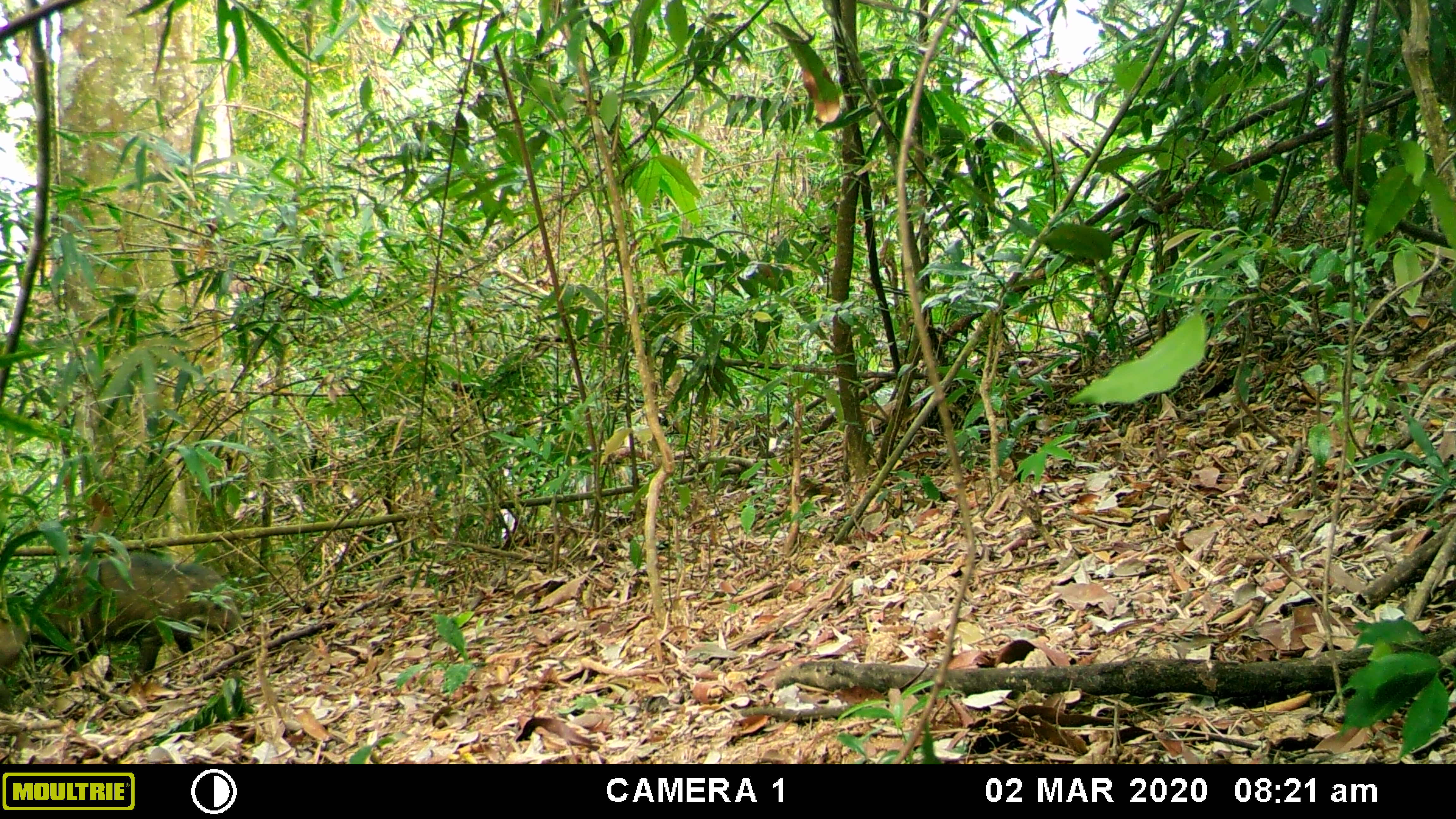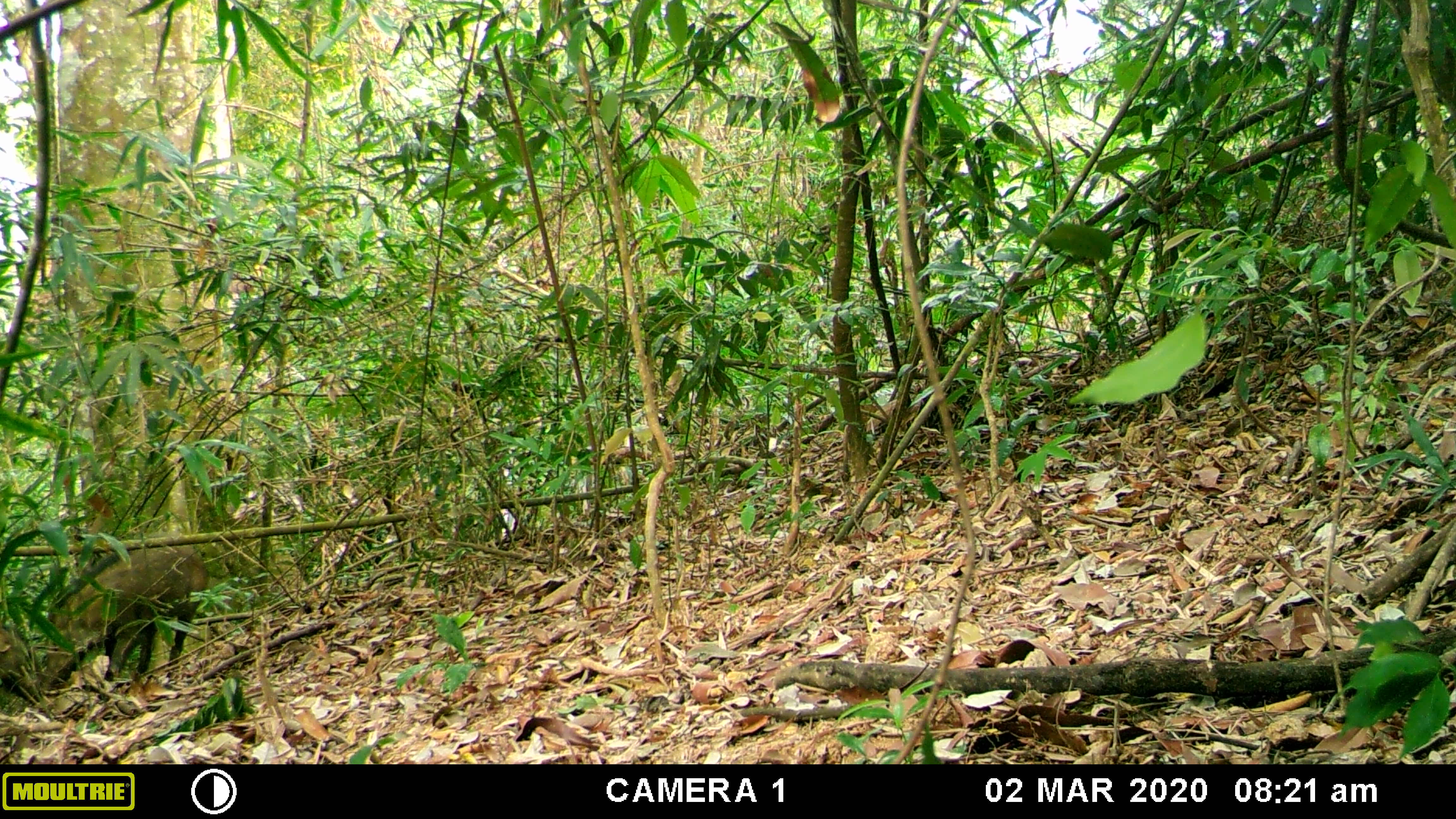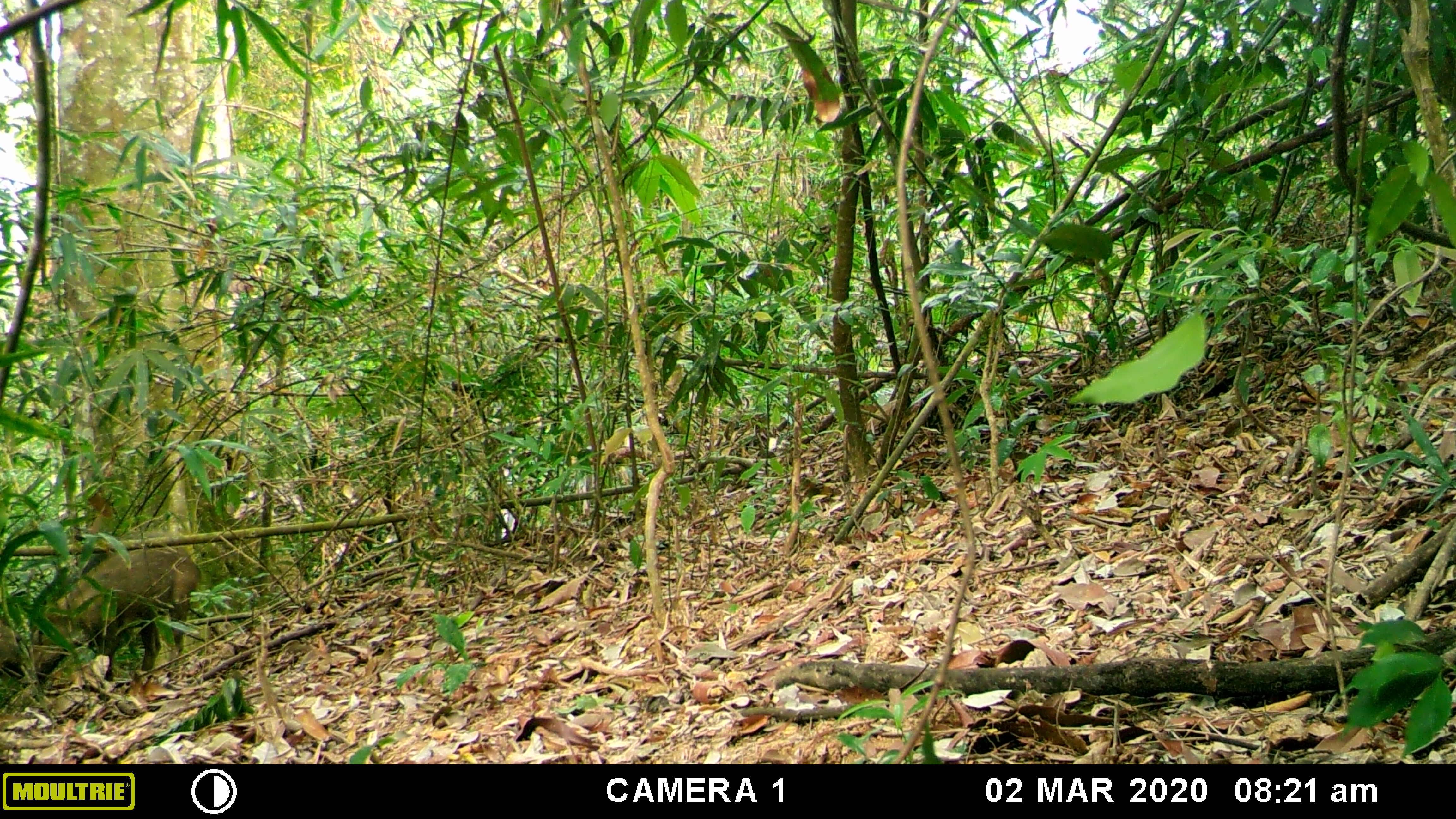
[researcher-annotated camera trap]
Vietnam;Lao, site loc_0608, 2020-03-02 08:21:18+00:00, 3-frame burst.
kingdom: Animalia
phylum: Chordata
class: Mammalia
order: Artiodactyla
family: Suidae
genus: Sus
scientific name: Sus scrofa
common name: eurasian wild pig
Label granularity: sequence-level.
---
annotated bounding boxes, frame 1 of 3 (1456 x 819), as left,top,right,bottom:
eurasian wild pig: 23,548,246,695; 0,610,21,670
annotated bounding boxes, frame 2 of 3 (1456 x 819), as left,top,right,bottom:
eurasian wild pig: 41,544,210,689; 0,628,40,702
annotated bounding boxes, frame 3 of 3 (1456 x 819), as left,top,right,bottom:
eurasian wild pig: 28,545,201,684; 0,620,23,680